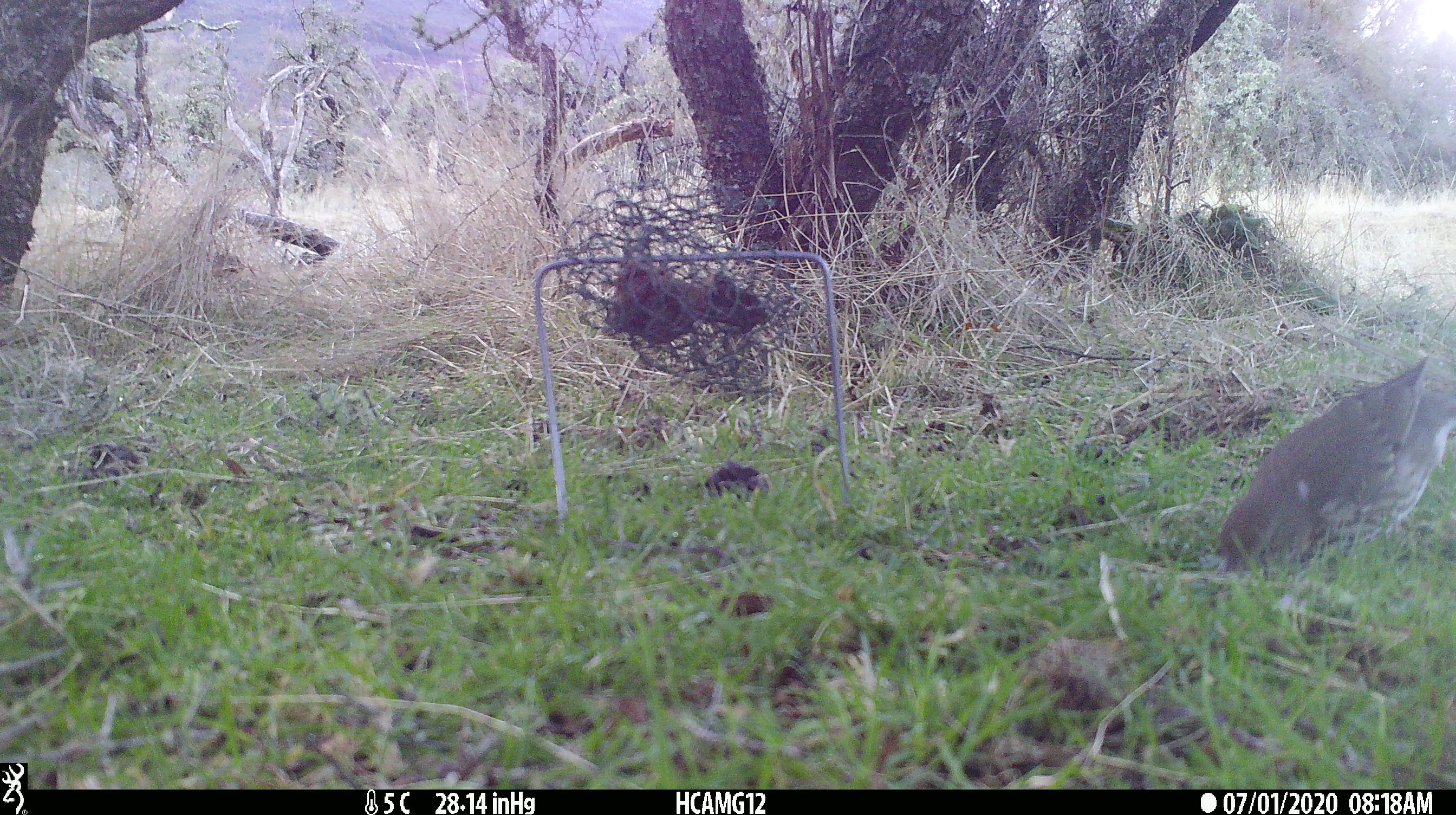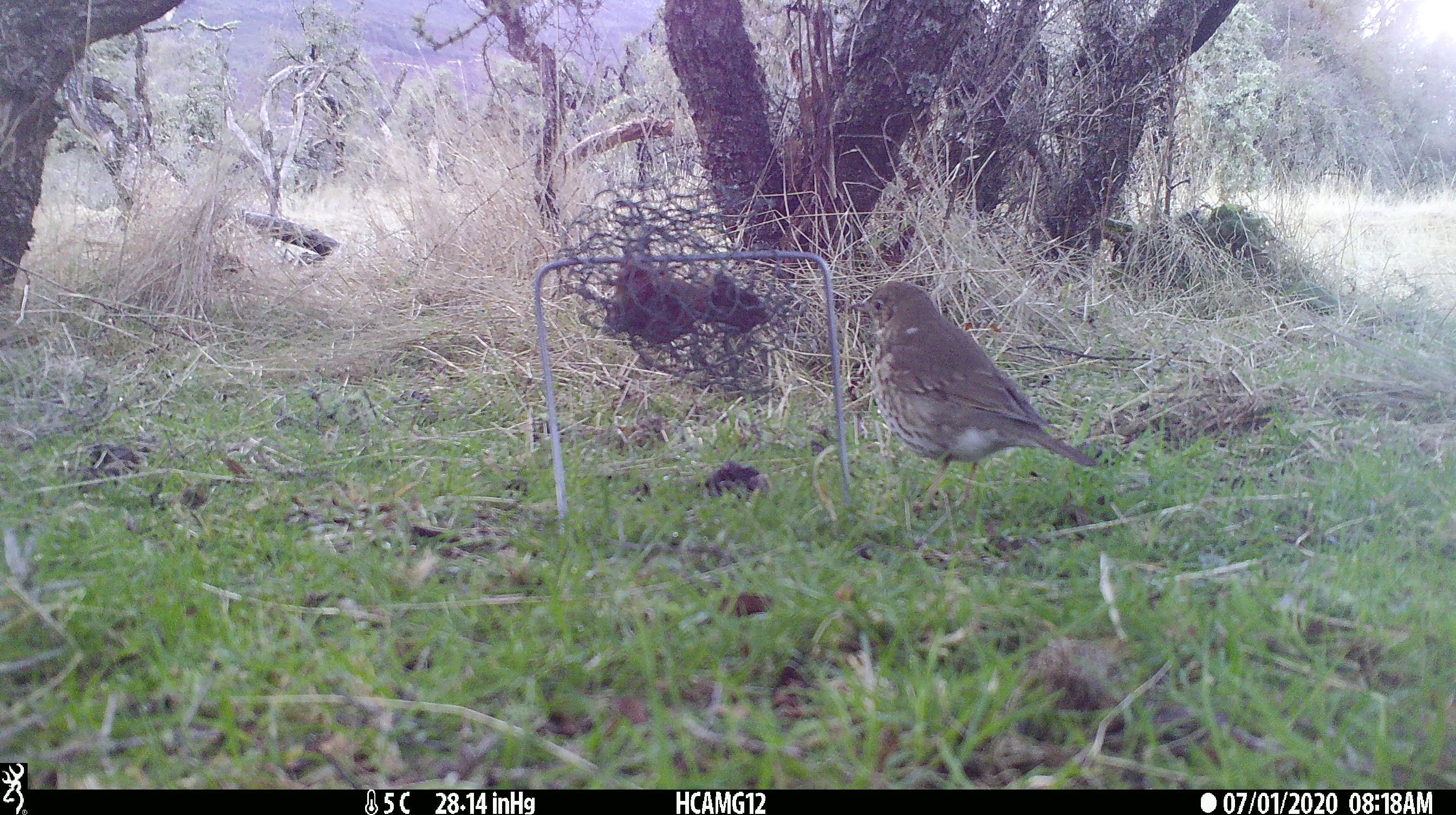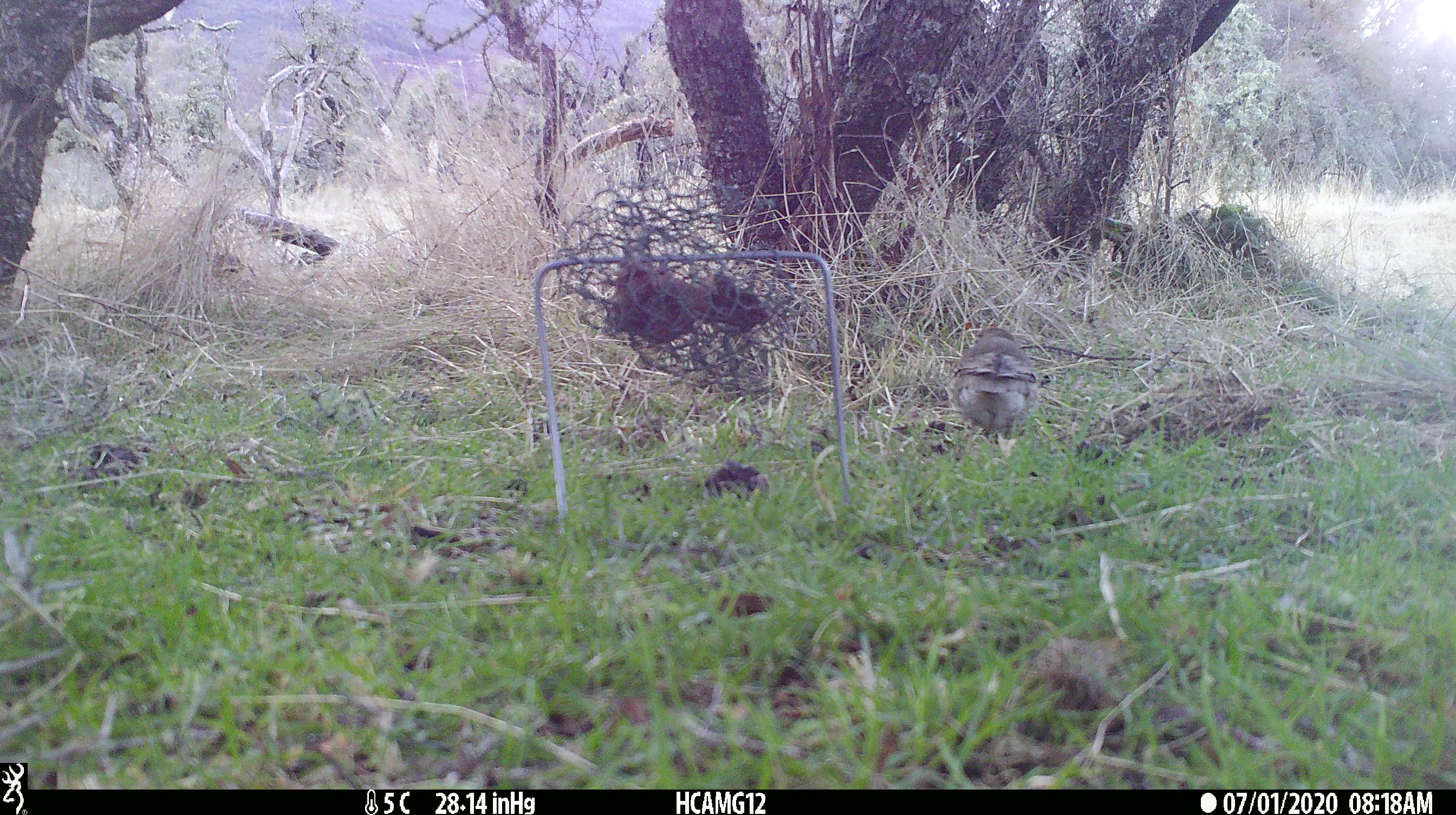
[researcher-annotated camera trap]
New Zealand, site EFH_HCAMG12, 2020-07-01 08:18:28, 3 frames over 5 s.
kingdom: Animalia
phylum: Chordata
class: Aves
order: Passeriformes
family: Turdidae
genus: Turdus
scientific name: Turdus philomelos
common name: song thrush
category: thrush